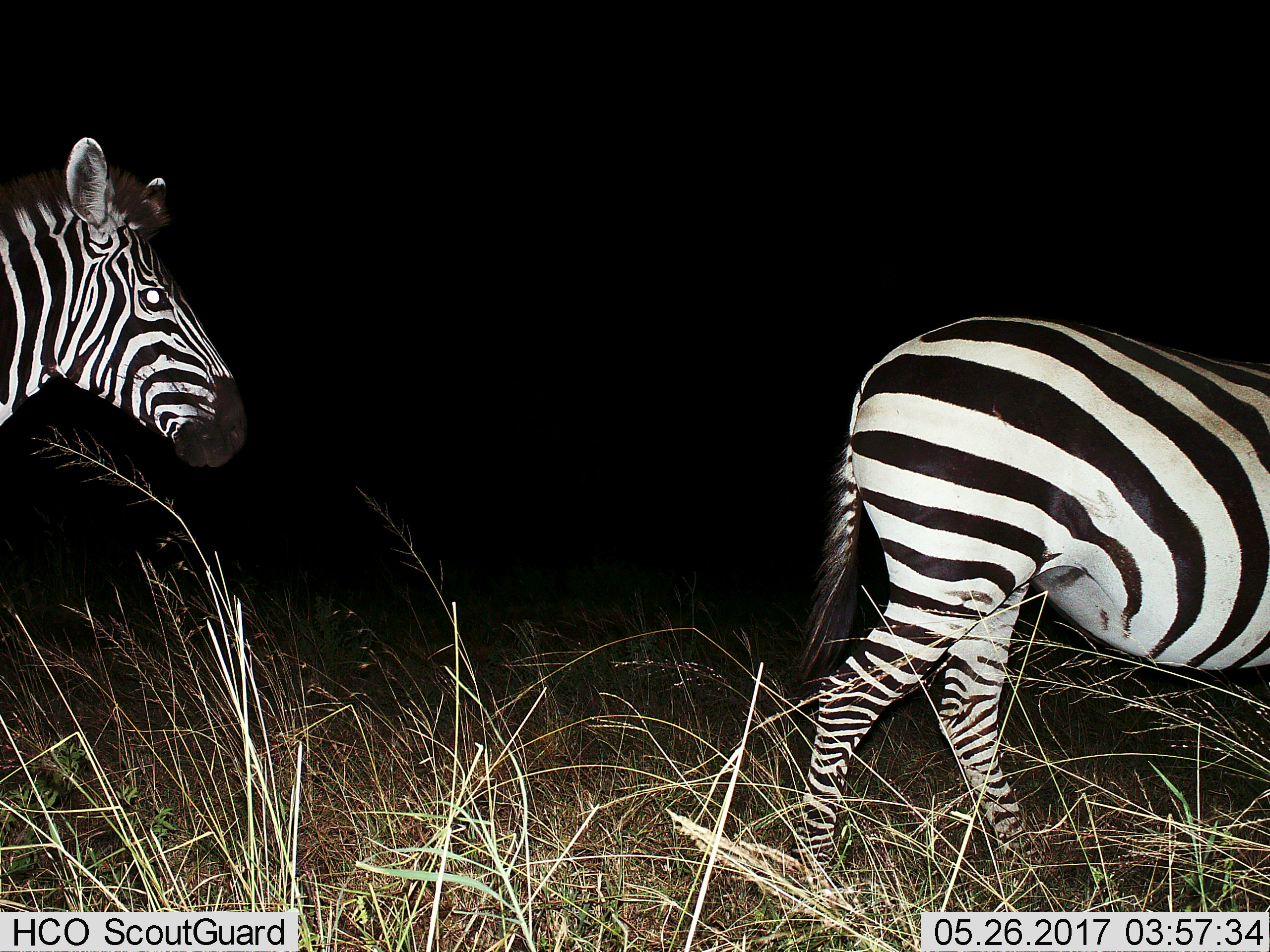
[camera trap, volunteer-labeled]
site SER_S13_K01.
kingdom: Animalia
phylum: Chordata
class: Mammalia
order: Perissodactyla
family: Equidae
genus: Equus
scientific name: Equus quagga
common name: plains zebra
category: zebraplains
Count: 2.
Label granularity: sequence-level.